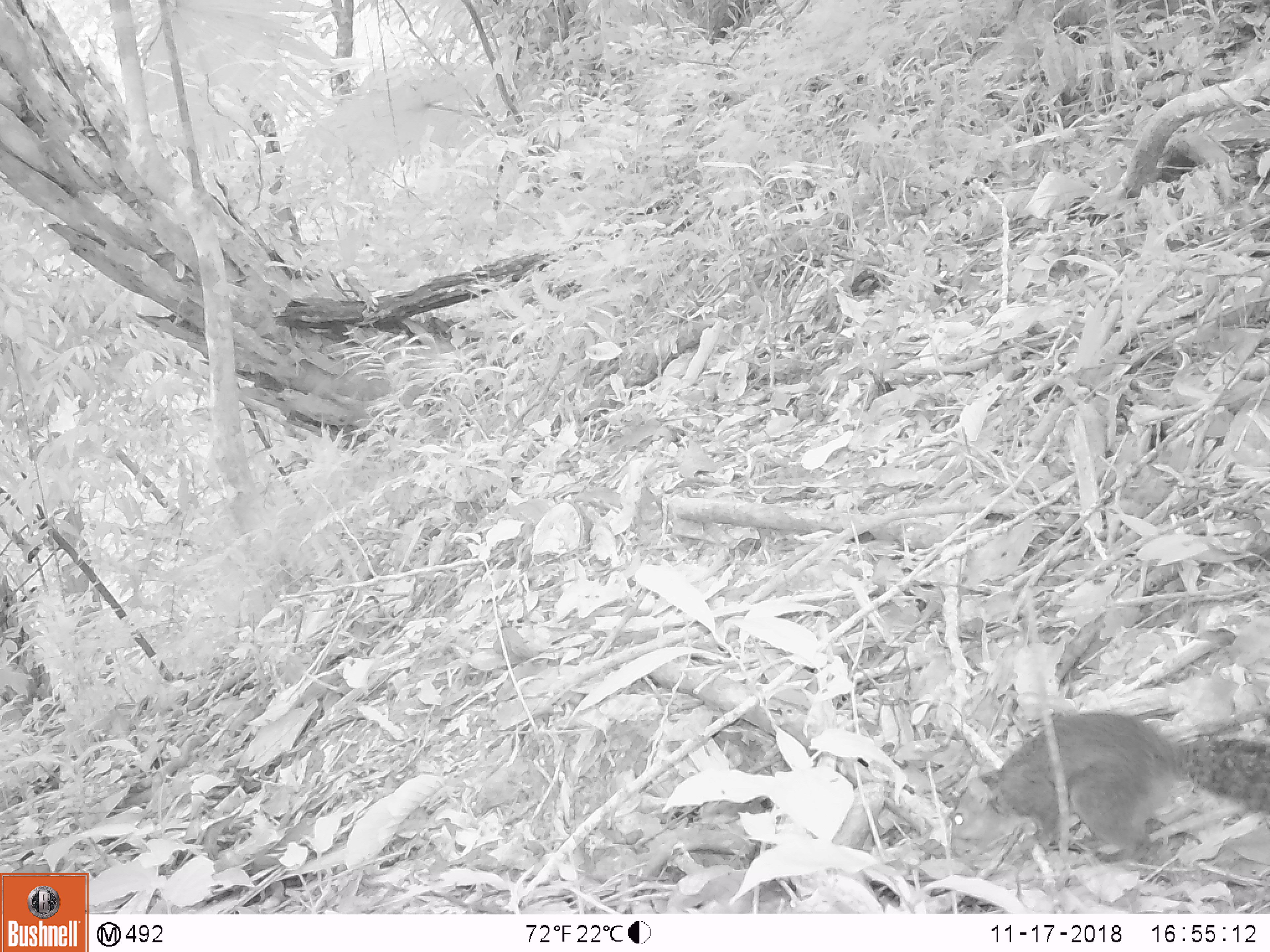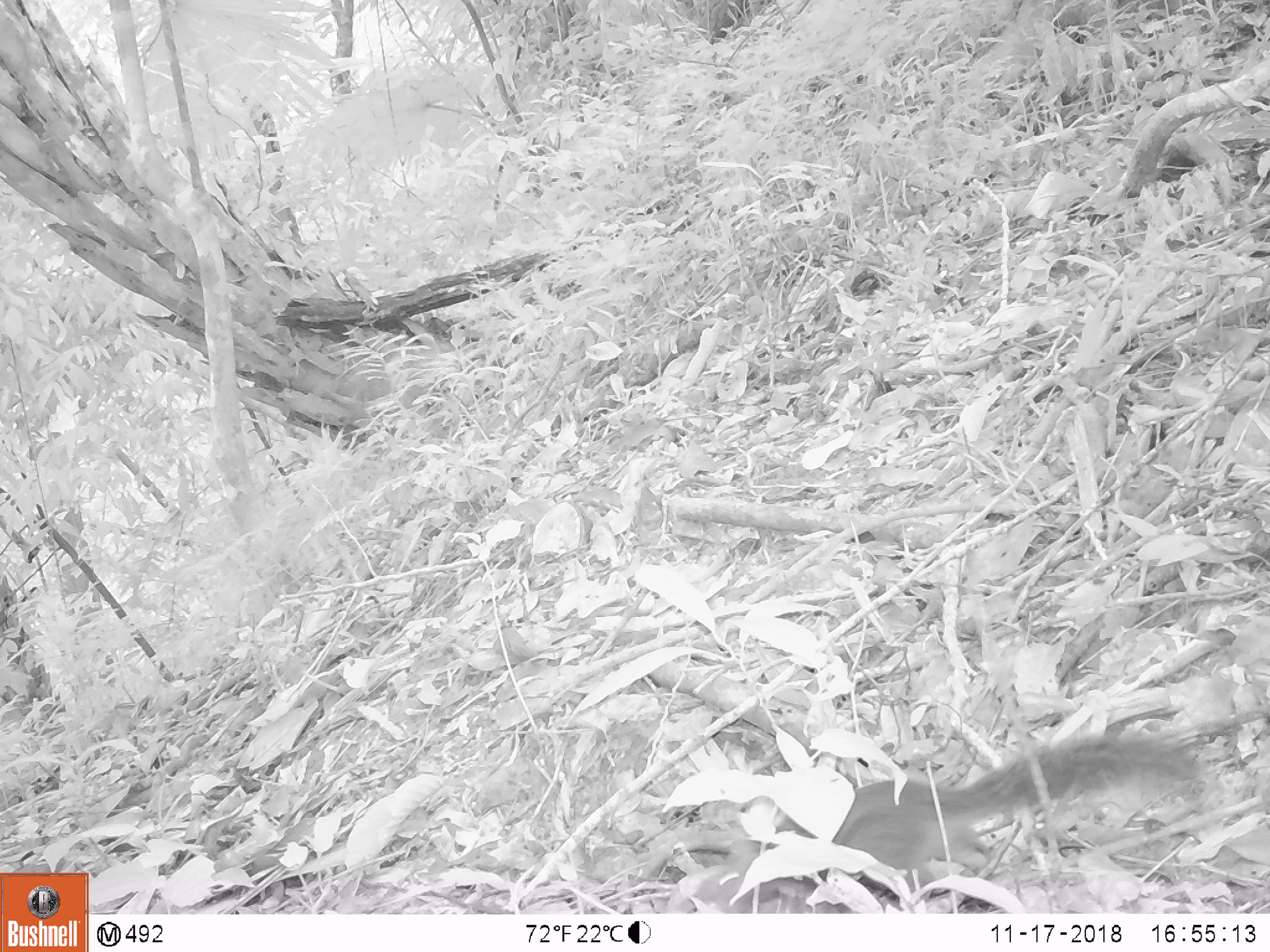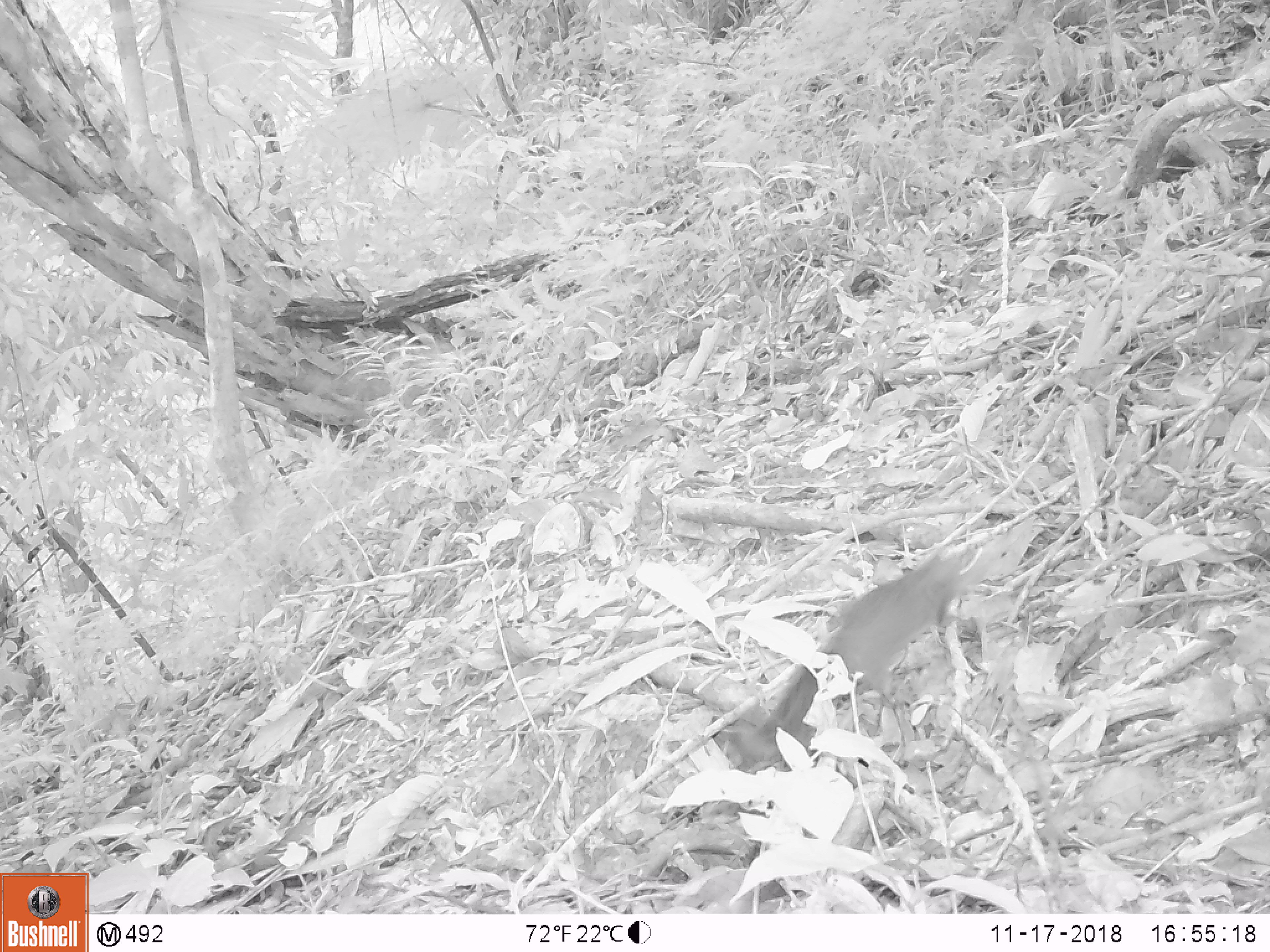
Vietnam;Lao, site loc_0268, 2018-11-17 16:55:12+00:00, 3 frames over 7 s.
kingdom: Animalia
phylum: Chordata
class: Mammalia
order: Rodentia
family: Sciuridae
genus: Dremomys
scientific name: Dremomys rufigenis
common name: red-cheeked squirrel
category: red cheeked squirrel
Red cheeked squirrel (red-cheeked squirrel) (Dremomys rufigenis). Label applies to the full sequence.